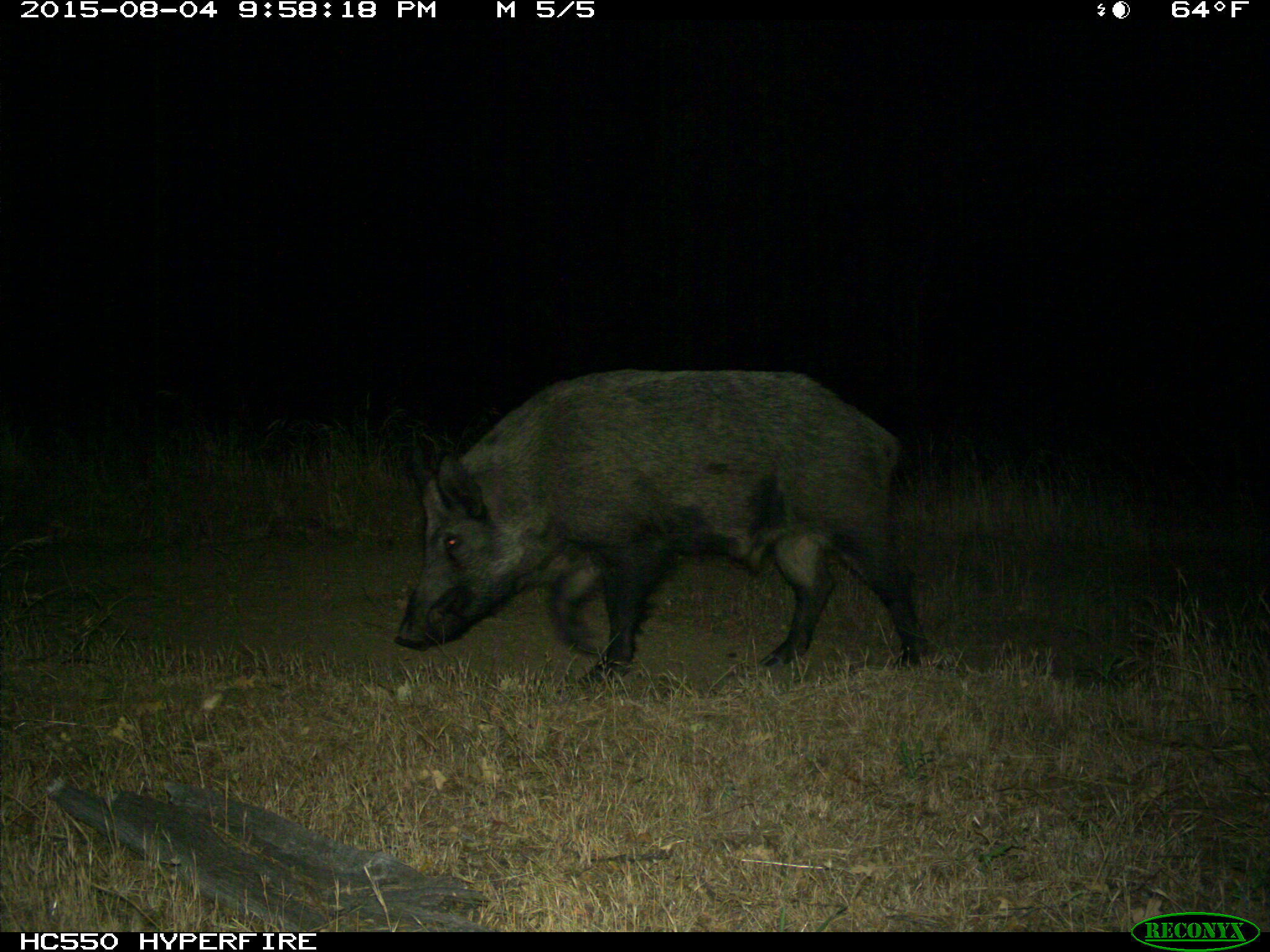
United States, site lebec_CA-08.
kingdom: Animalia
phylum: Chordata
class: Mammalia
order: Artiodactyla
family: Suidae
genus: Sus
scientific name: Sus scrofa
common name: wild boar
Sus scrofa (wild boar).